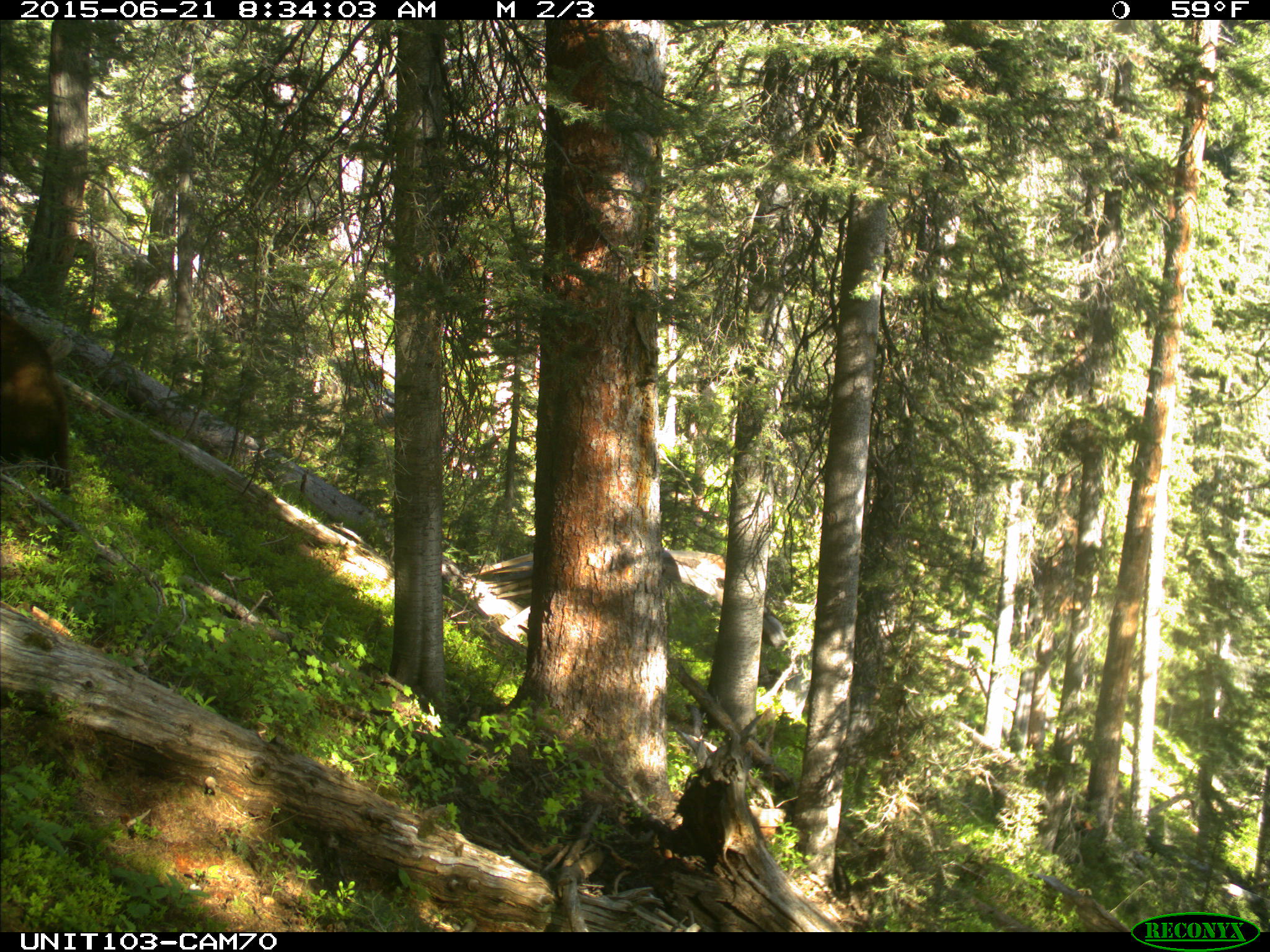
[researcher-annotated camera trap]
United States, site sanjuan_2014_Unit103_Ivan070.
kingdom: Animalia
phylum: Chordata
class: Mammalia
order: Carnivora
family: Ursidae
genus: Ursus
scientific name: Ursus americanus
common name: american black bear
Ursus americanus (american black bear).